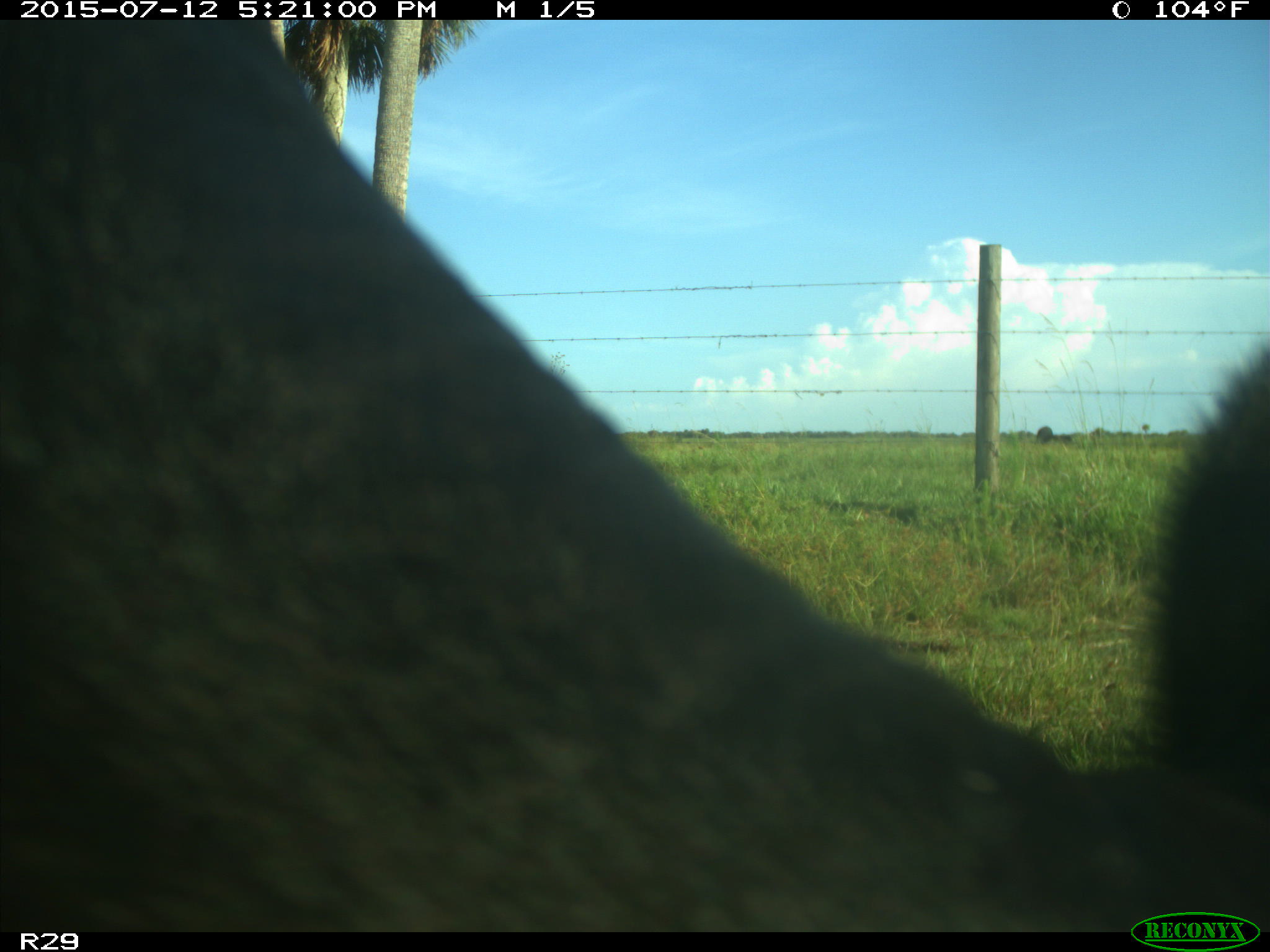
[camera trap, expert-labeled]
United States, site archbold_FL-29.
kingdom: Animalia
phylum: Chordata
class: Mammalia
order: Artiodactyla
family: Bovidae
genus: Bos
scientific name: Bos taurus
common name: domestic cow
Bos taurus (domestic cow).